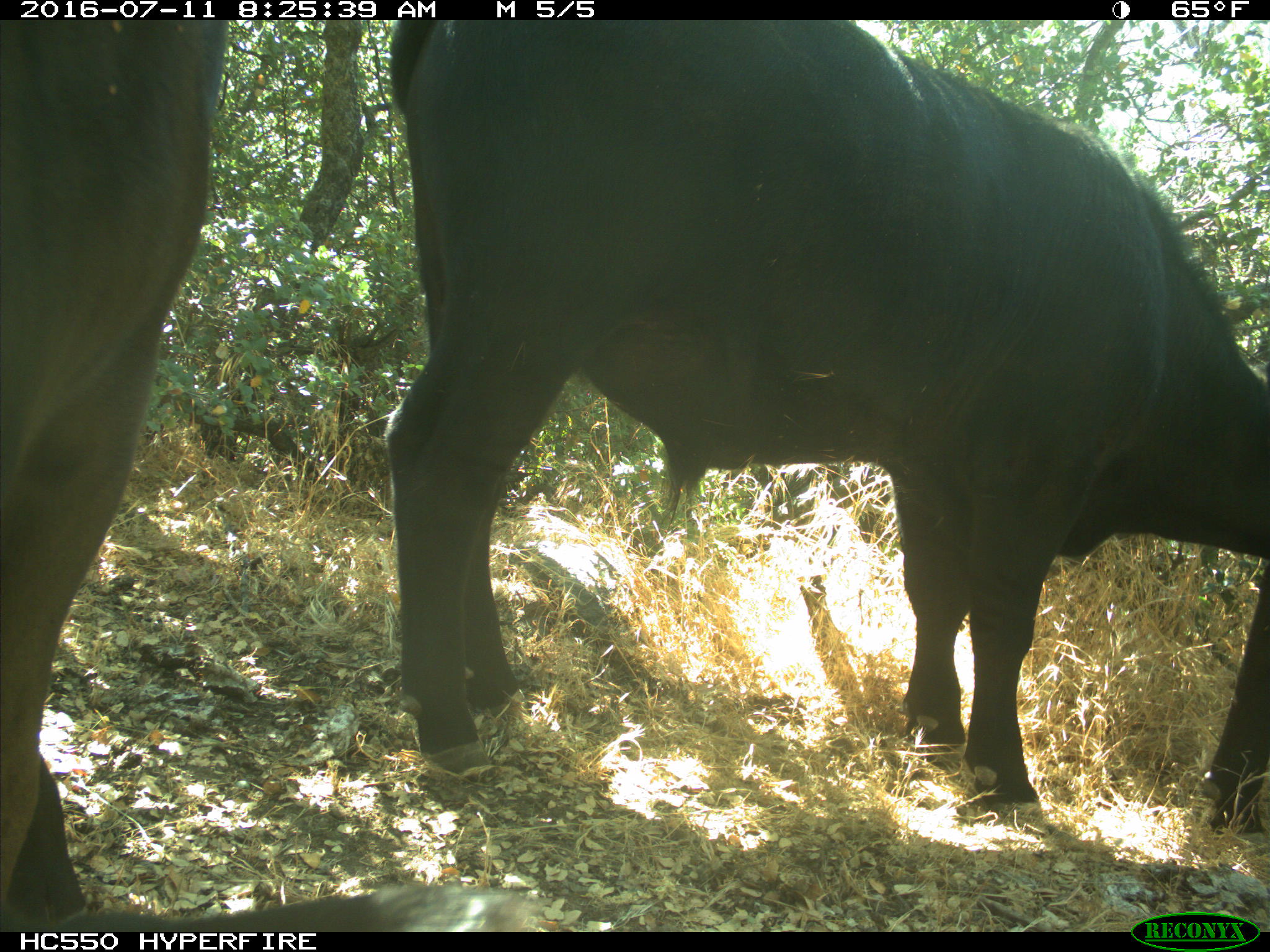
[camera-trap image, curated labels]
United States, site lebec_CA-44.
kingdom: Animalia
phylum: Chordata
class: Mammalia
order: Artiodactyla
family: Bovidae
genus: Bos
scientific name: Bos taurus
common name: domestic cow